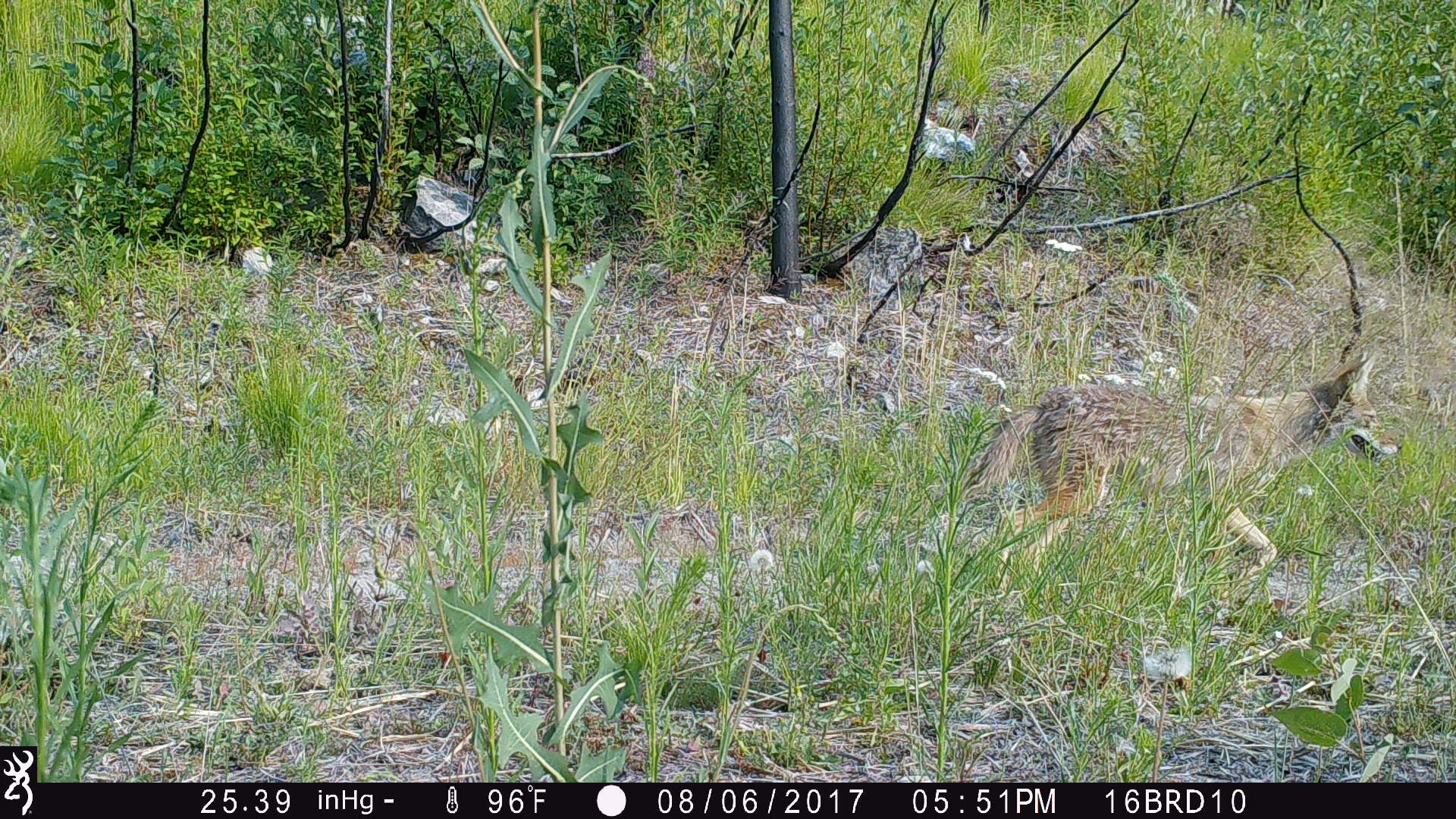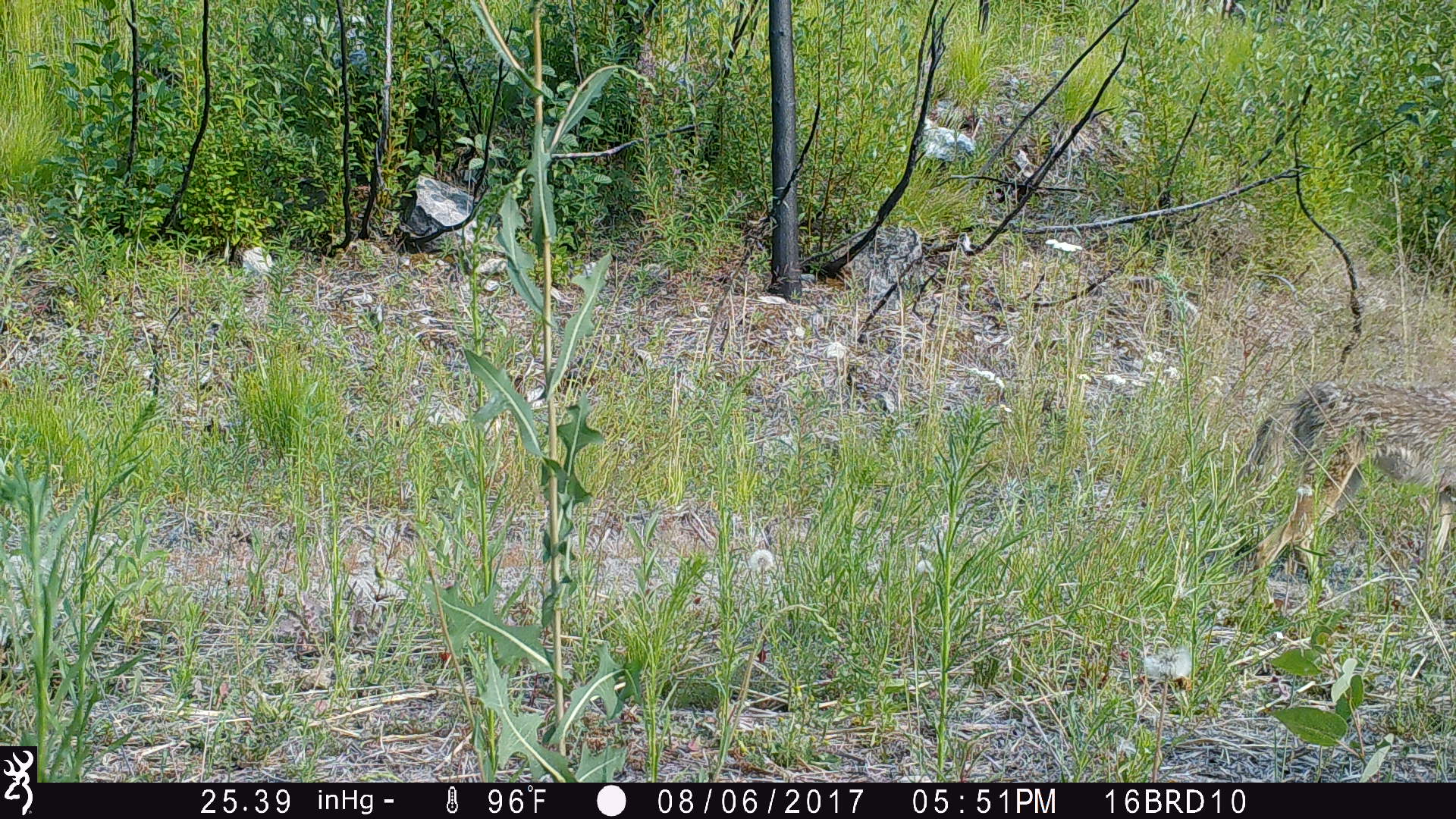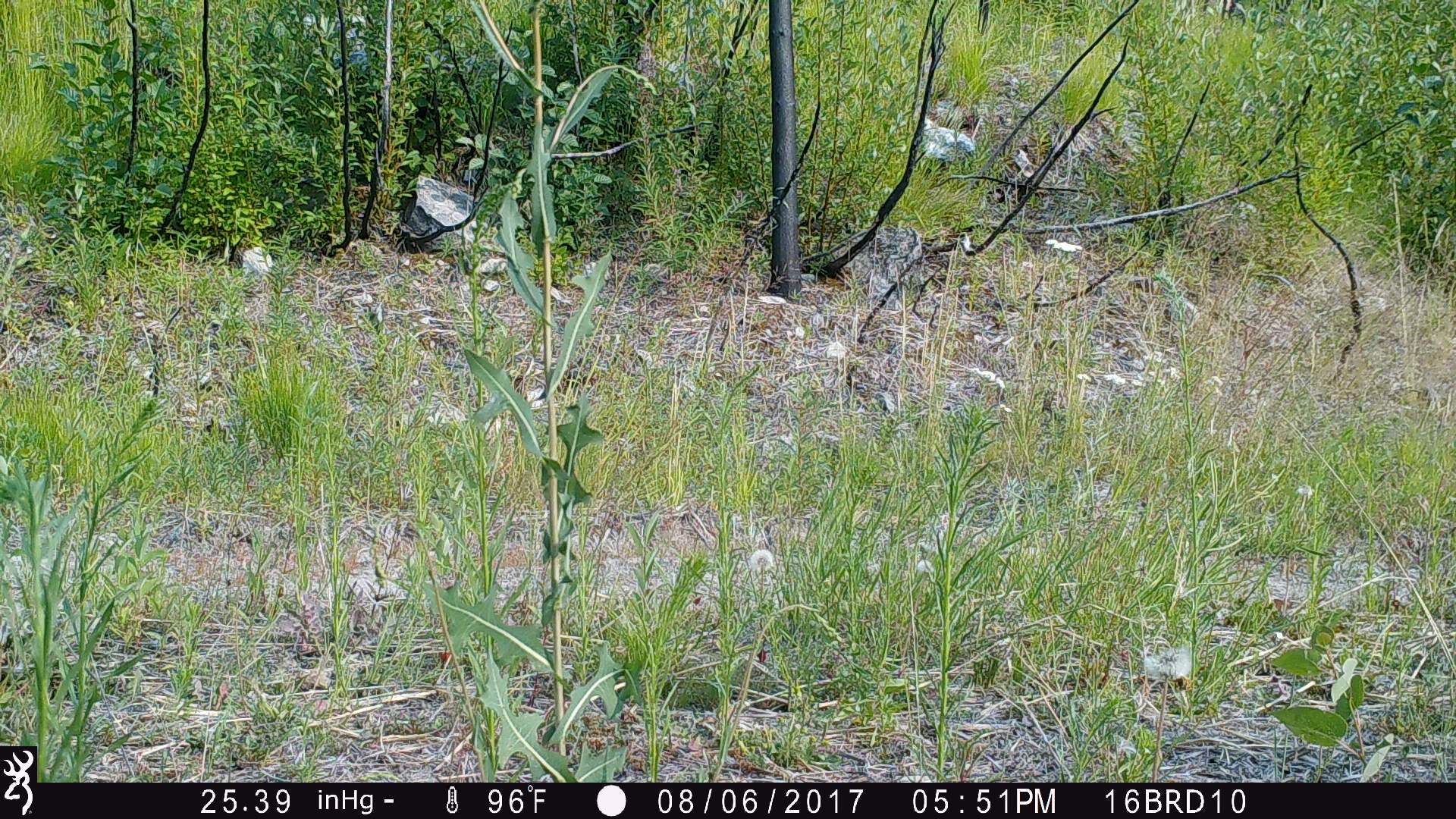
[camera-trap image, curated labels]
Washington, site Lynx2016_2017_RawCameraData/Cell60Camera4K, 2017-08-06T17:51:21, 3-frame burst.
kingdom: Animalia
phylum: Chordata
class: Mammalia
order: Carnivora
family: Canidae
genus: Canis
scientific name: Canis latrans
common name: coyote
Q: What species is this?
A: Canis latrans (coyote).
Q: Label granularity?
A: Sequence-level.